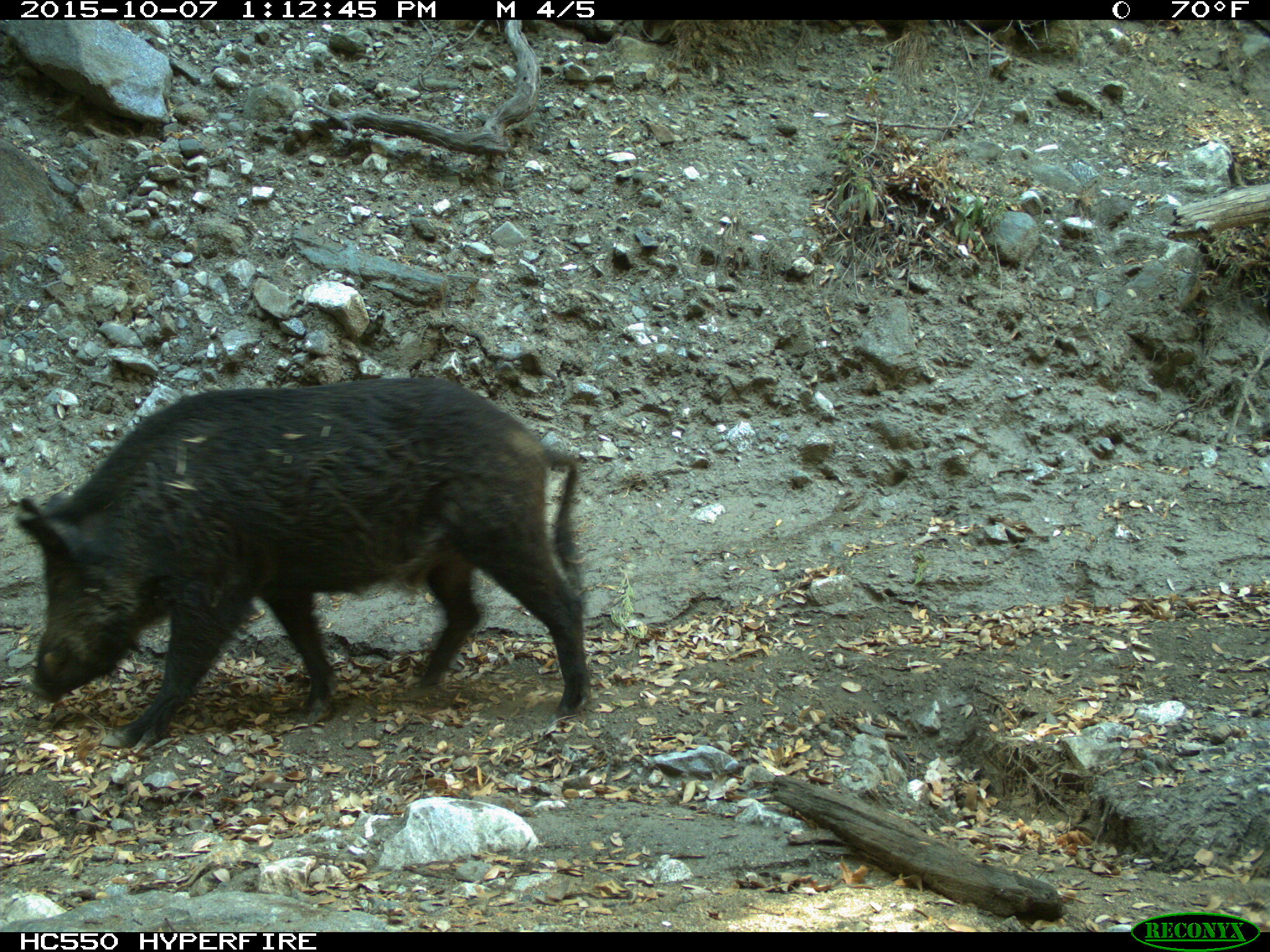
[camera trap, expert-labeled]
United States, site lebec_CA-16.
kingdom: Animalia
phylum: Chordata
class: Mammalia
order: Artiodactyla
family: Suidae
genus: Sus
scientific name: Sus scrofa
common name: wild boar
Sus scrofa (wild boar).